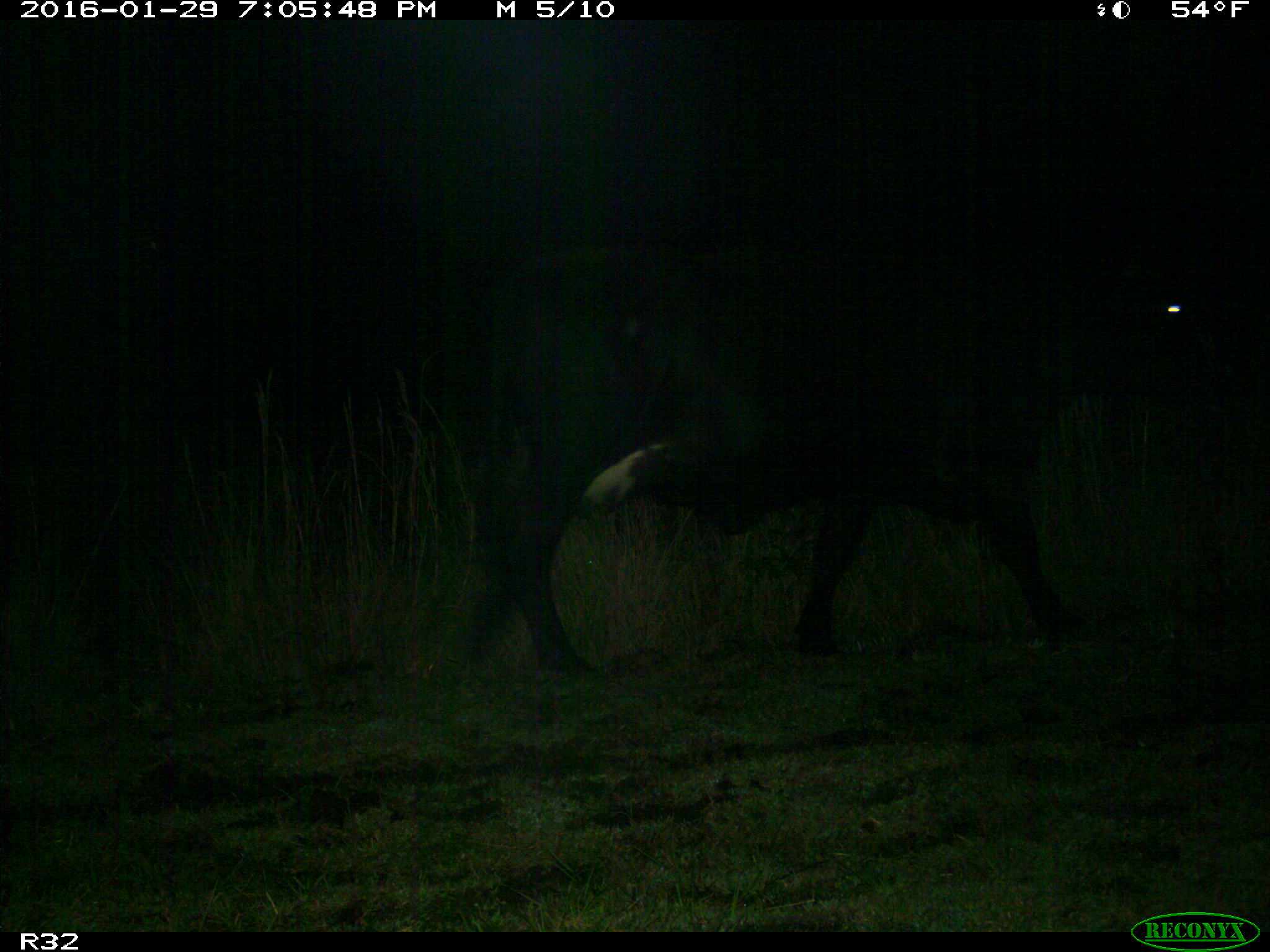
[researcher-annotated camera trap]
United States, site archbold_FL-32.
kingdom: Animalia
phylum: Chordata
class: Mammalia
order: Artiodactyla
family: Bovidae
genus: Bos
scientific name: Bos taurus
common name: domestic cow